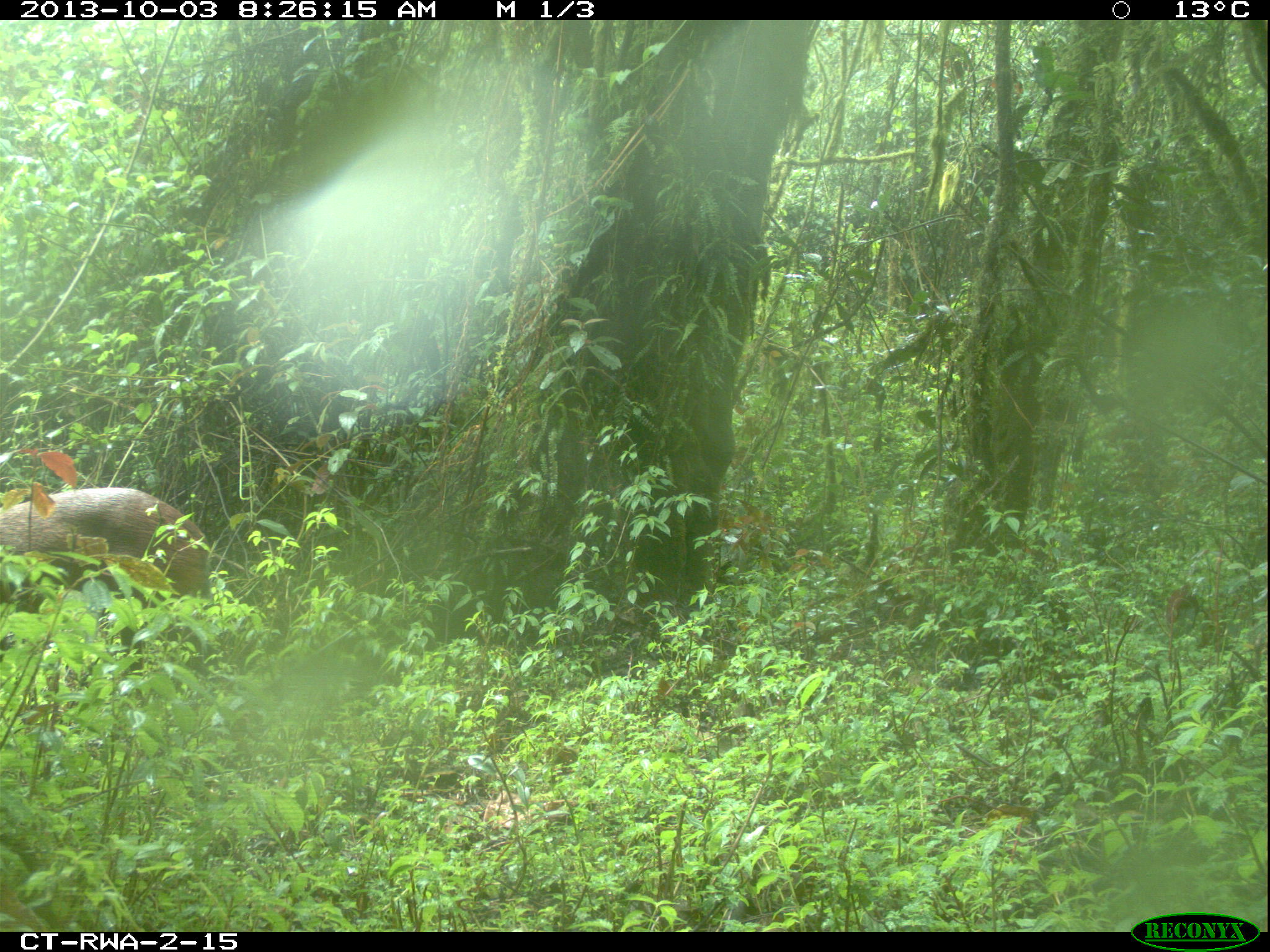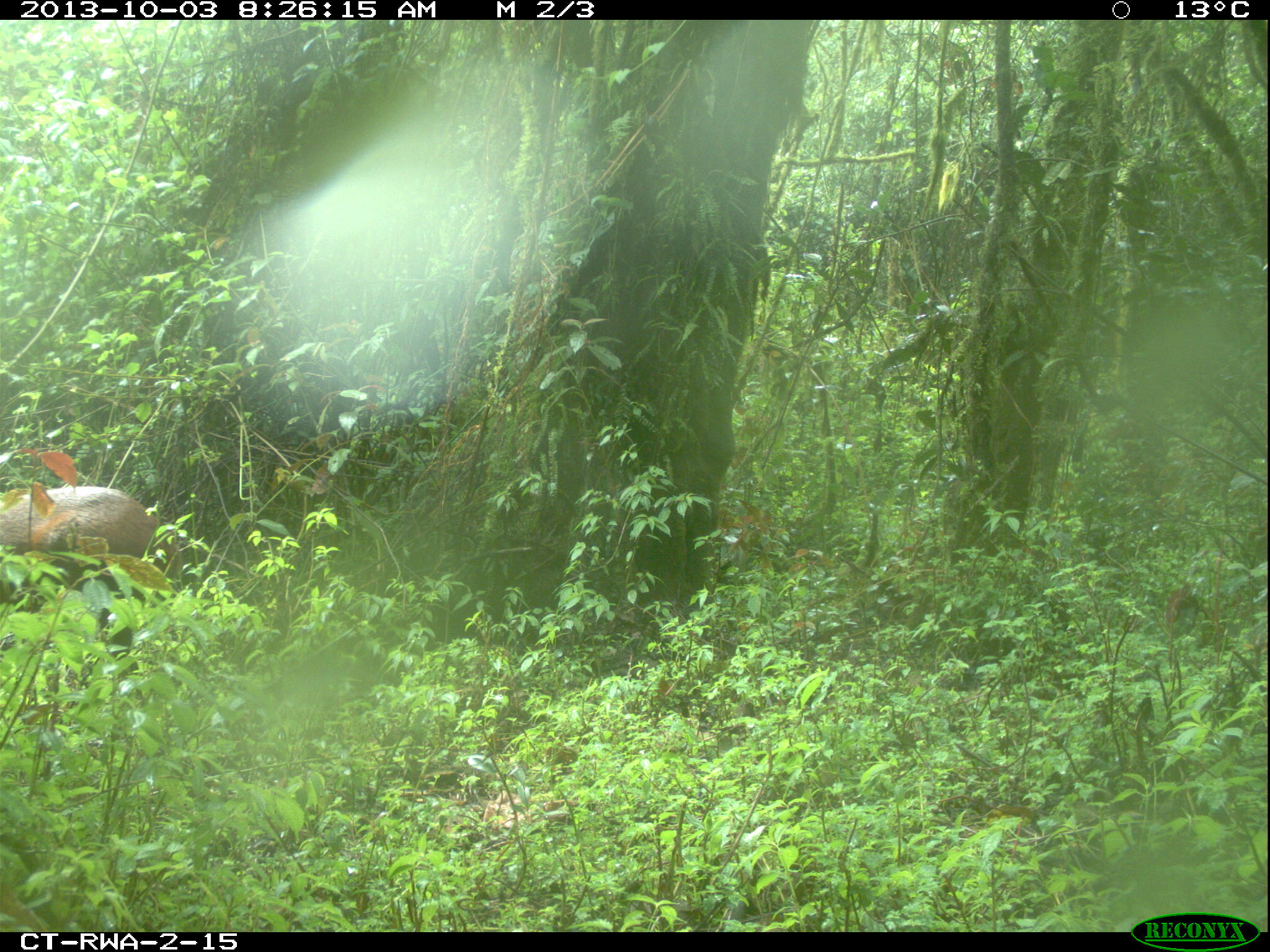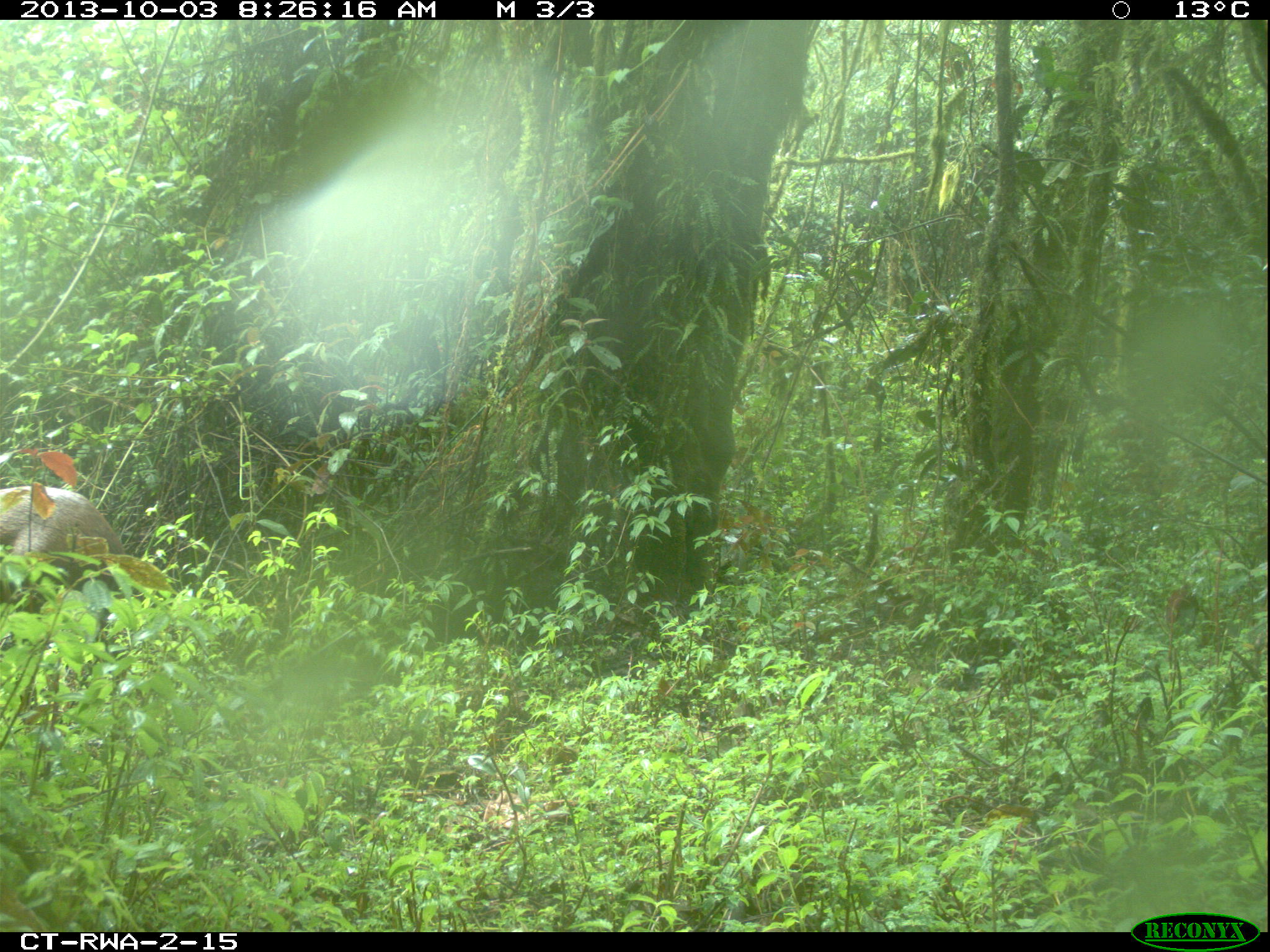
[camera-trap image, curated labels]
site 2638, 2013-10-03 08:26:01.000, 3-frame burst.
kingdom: Animalia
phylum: Chordata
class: Mammalia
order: Artiodactyla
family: Bovidae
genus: Cephalophus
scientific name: Cephalophus nigrifrons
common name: black-fronted duiker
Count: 1.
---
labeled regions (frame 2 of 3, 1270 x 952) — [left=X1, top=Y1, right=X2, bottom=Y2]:
cephalophus nigrifrons: [left=3, top=424, right=175, bottom=663]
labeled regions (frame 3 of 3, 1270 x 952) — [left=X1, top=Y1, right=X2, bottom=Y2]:
cephalophus nigrifrons: [left=1, top=483, right=123, bottom=612]